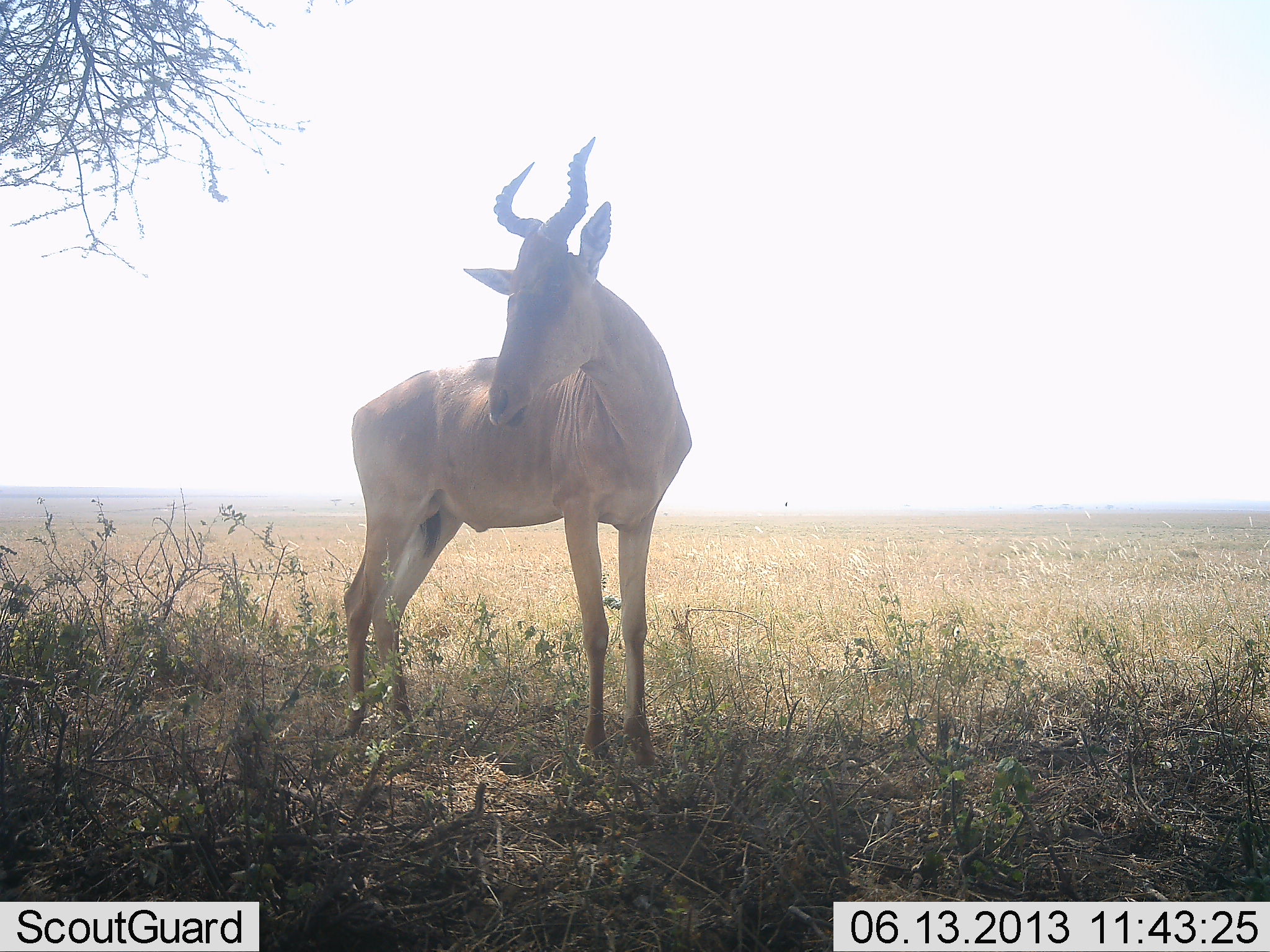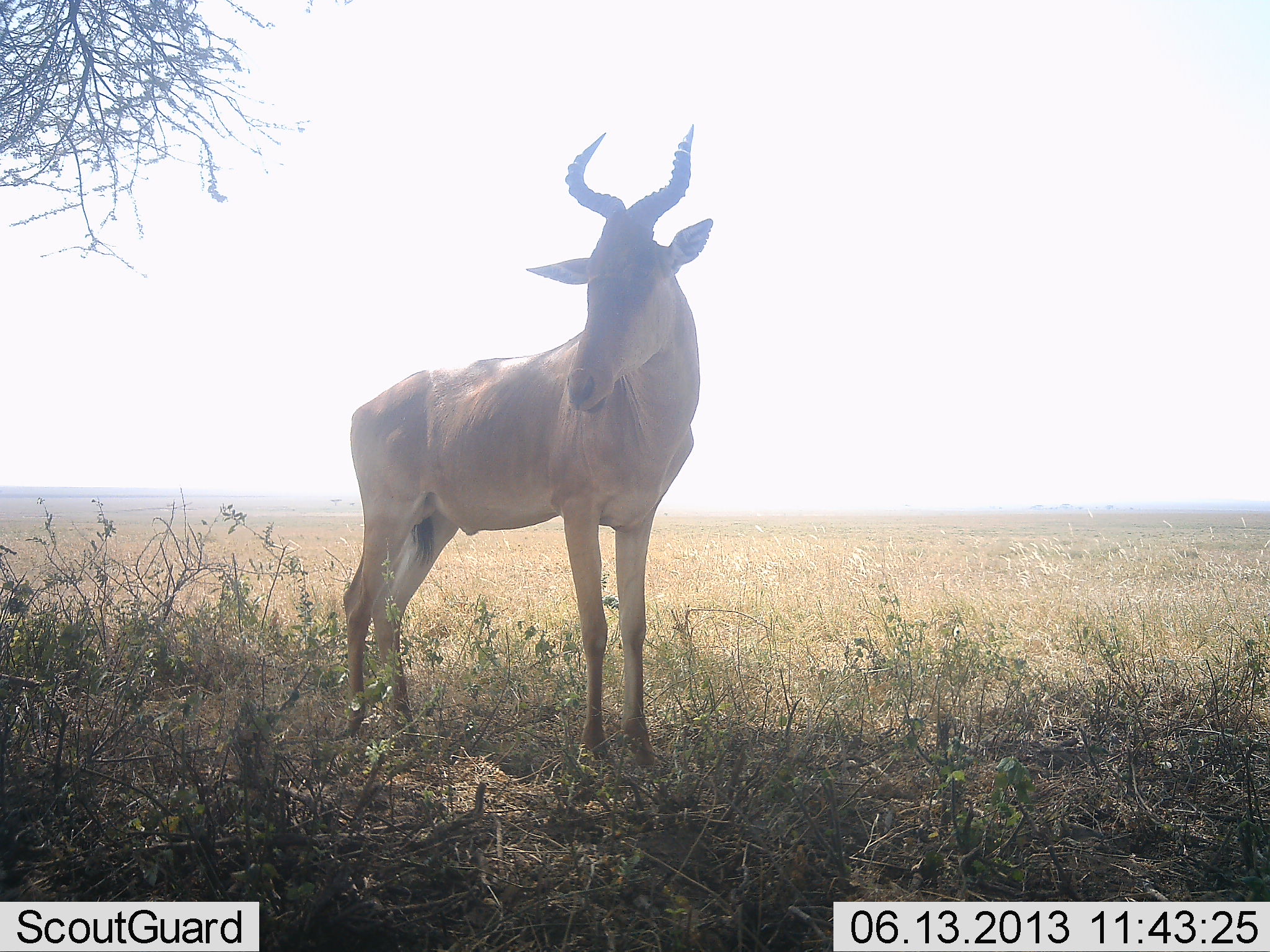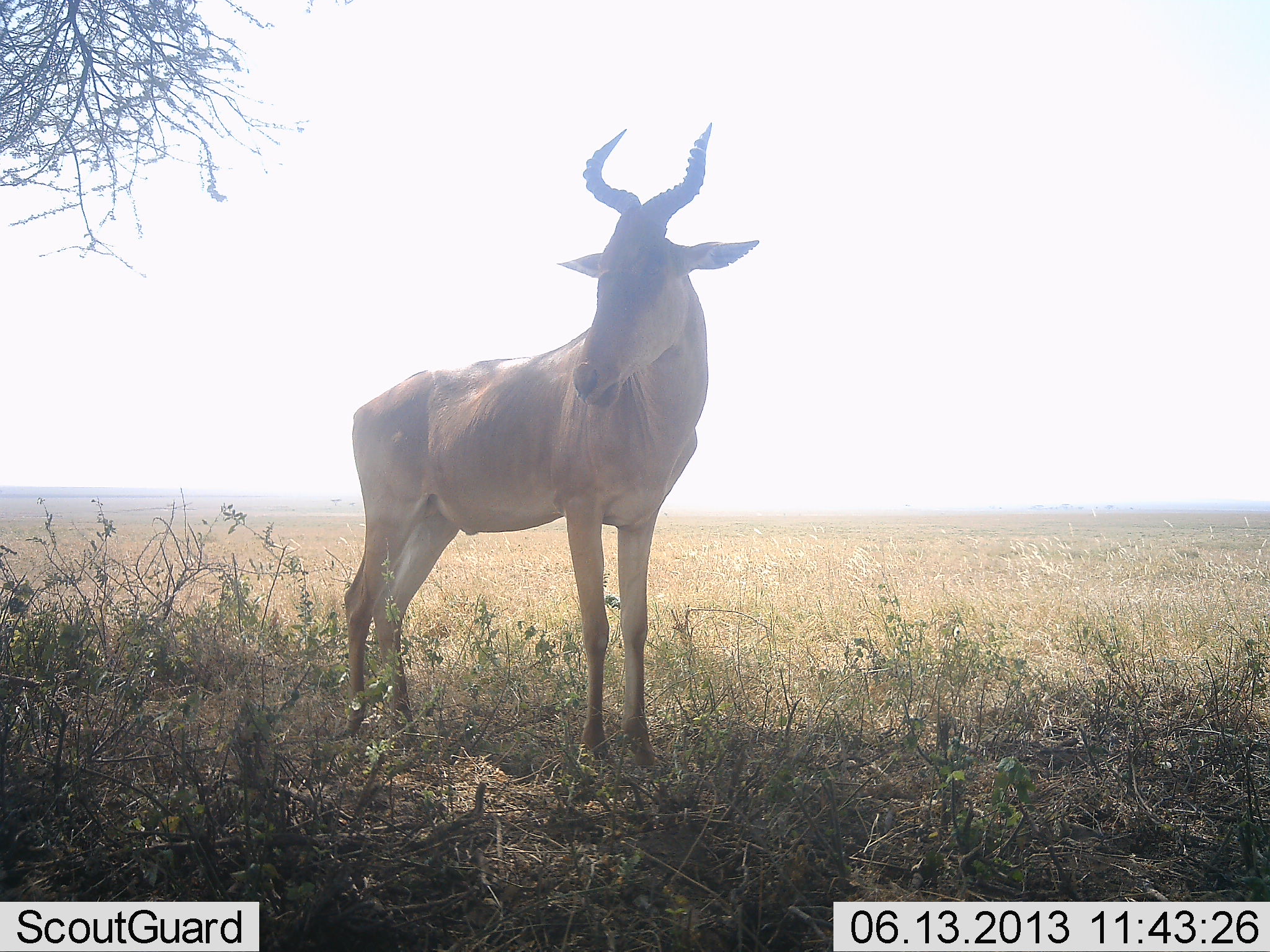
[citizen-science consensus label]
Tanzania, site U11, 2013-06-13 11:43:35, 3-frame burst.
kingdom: Animalia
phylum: Chordata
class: Mammalia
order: Artiodactyla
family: Bovidae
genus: Alcelaphus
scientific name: Alcelaphus buselaphus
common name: hartebeest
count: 1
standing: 100%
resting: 0%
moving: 10%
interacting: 0%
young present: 0%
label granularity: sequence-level